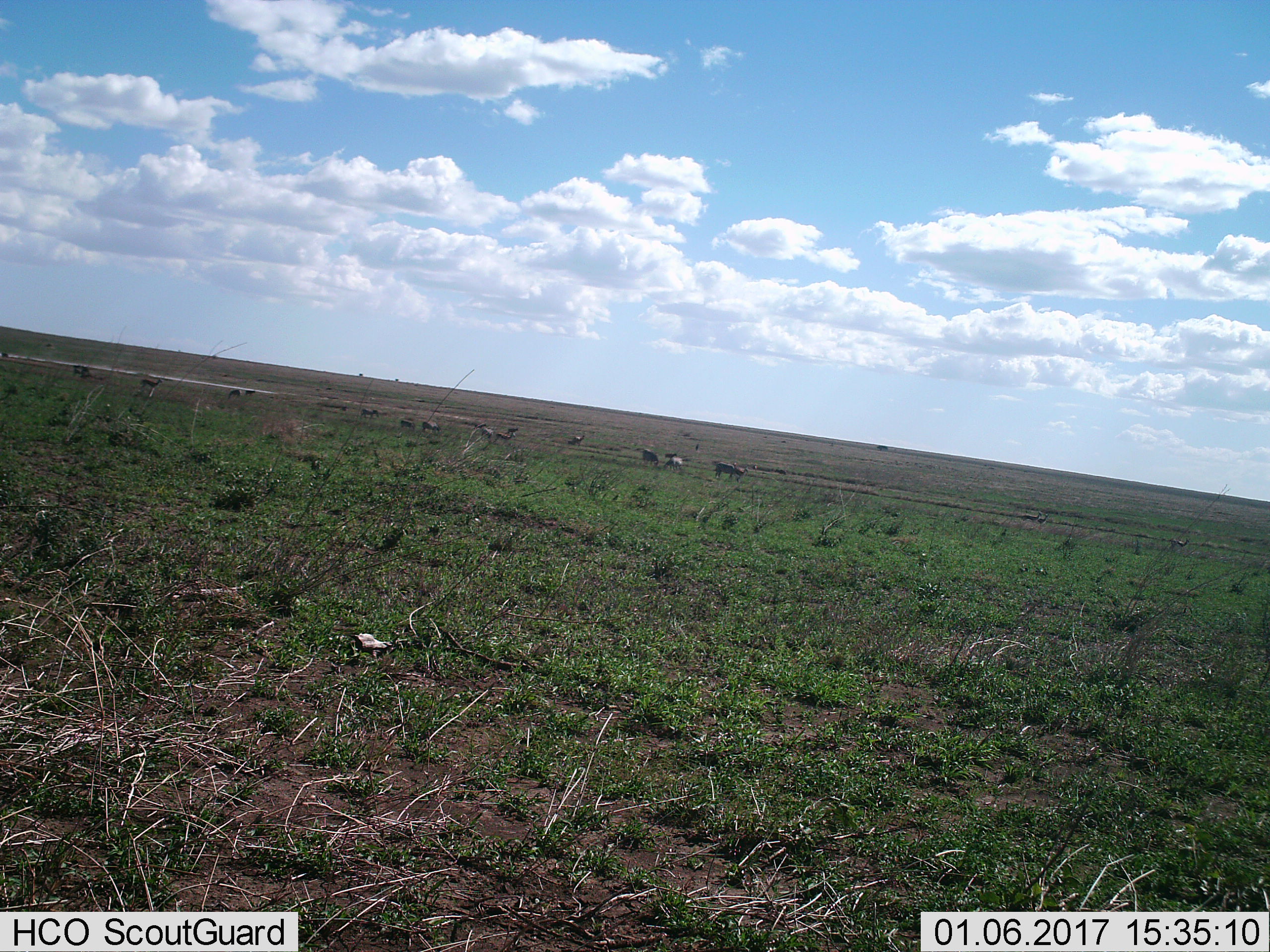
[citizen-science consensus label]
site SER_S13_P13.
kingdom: Animalia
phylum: Chordata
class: Mammalia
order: Artiodactyla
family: Bovidae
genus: Eudorcas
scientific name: Eudorcas thomsonii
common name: thomson's gazelle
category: gazellethomsons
Gazellethomsons (thomson's gazelle) (Eudorcas thomsonii), count 9. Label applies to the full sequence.